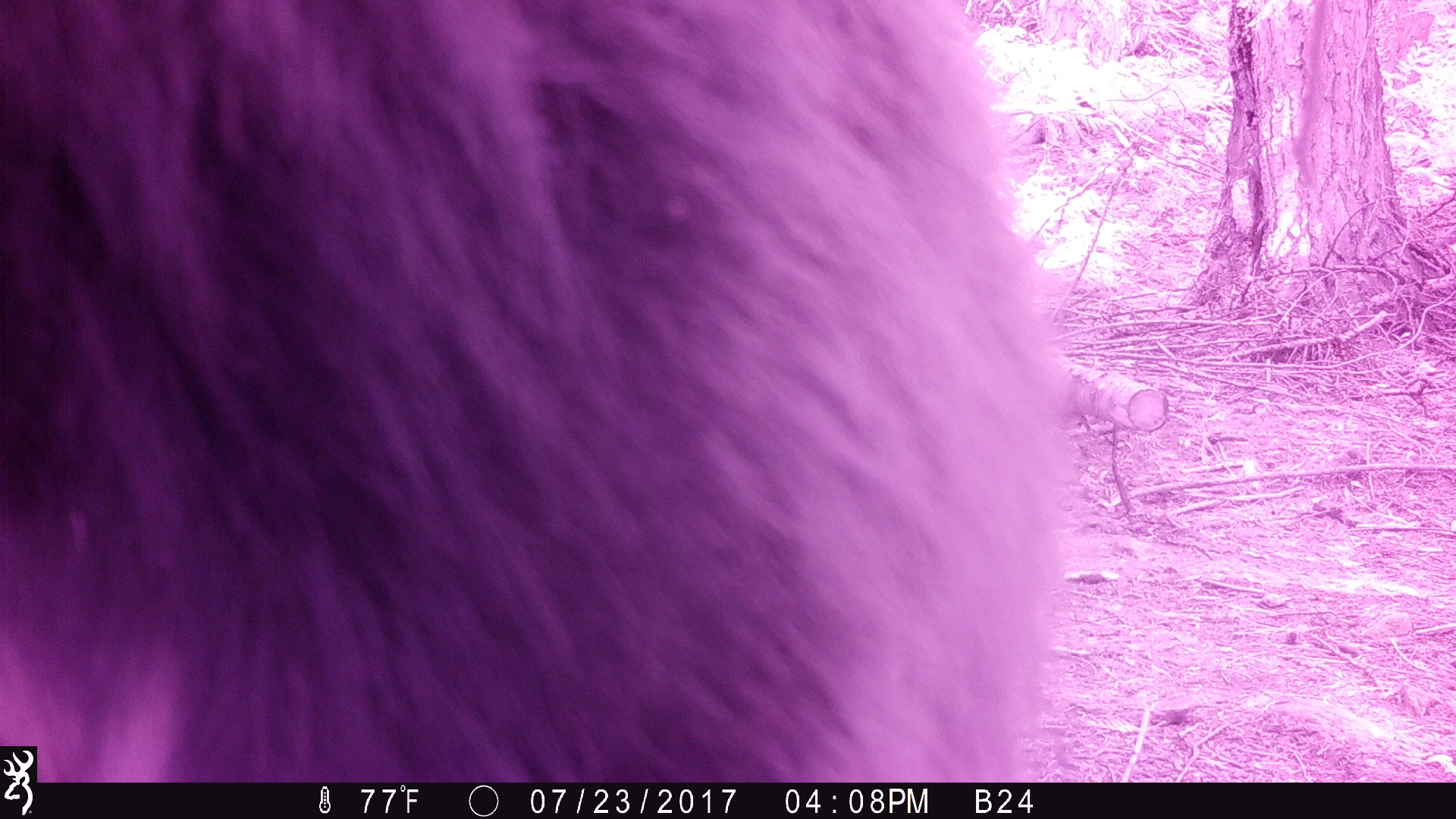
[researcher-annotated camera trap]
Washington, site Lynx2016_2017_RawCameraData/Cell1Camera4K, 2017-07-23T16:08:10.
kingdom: Animalia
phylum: Chordata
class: Mammalia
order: Carnivora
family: Ursidae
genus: Ursus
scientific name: Ursus americanus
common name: american black bear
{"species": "Ursus americanus (american black bear)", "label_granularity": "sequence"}